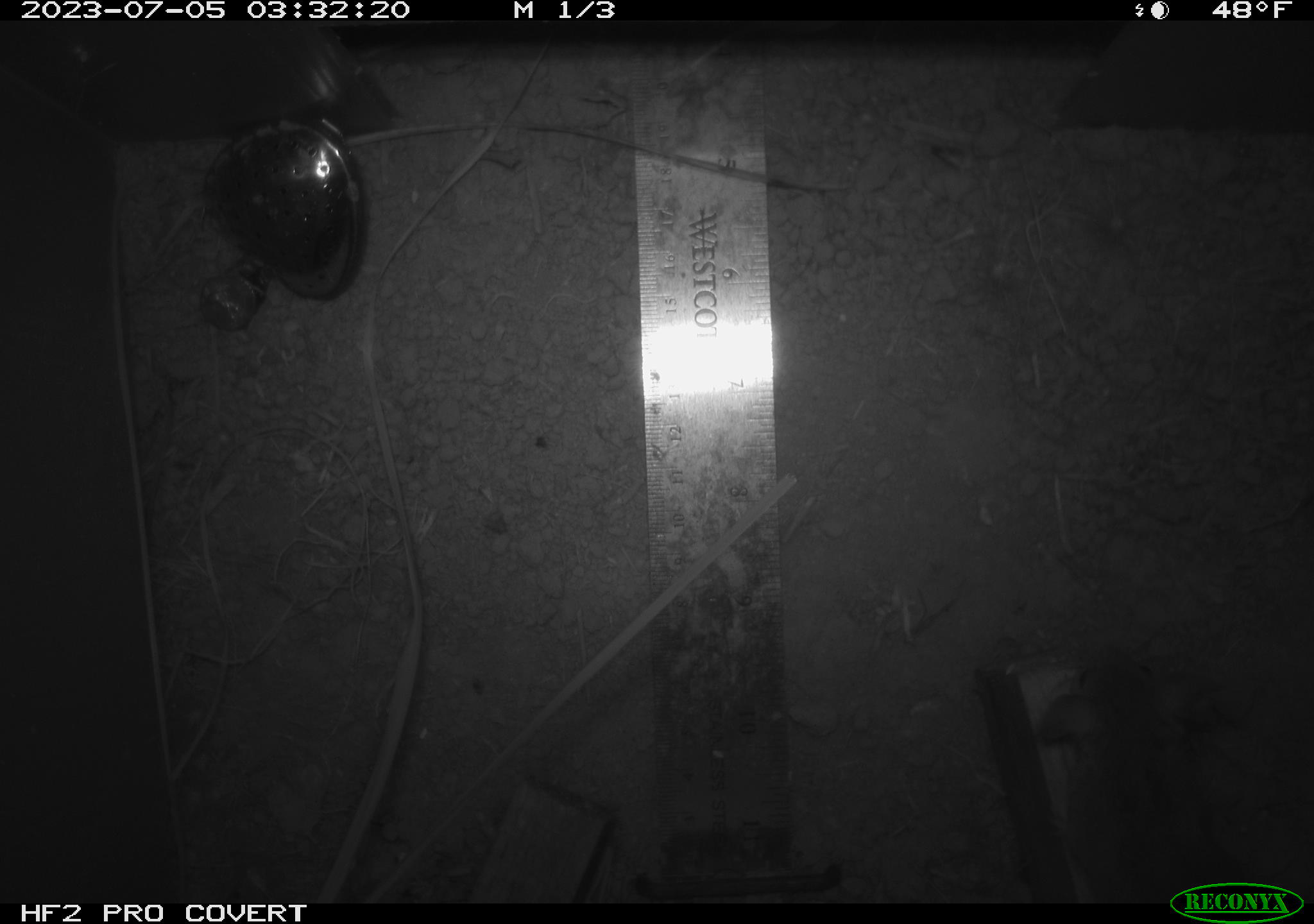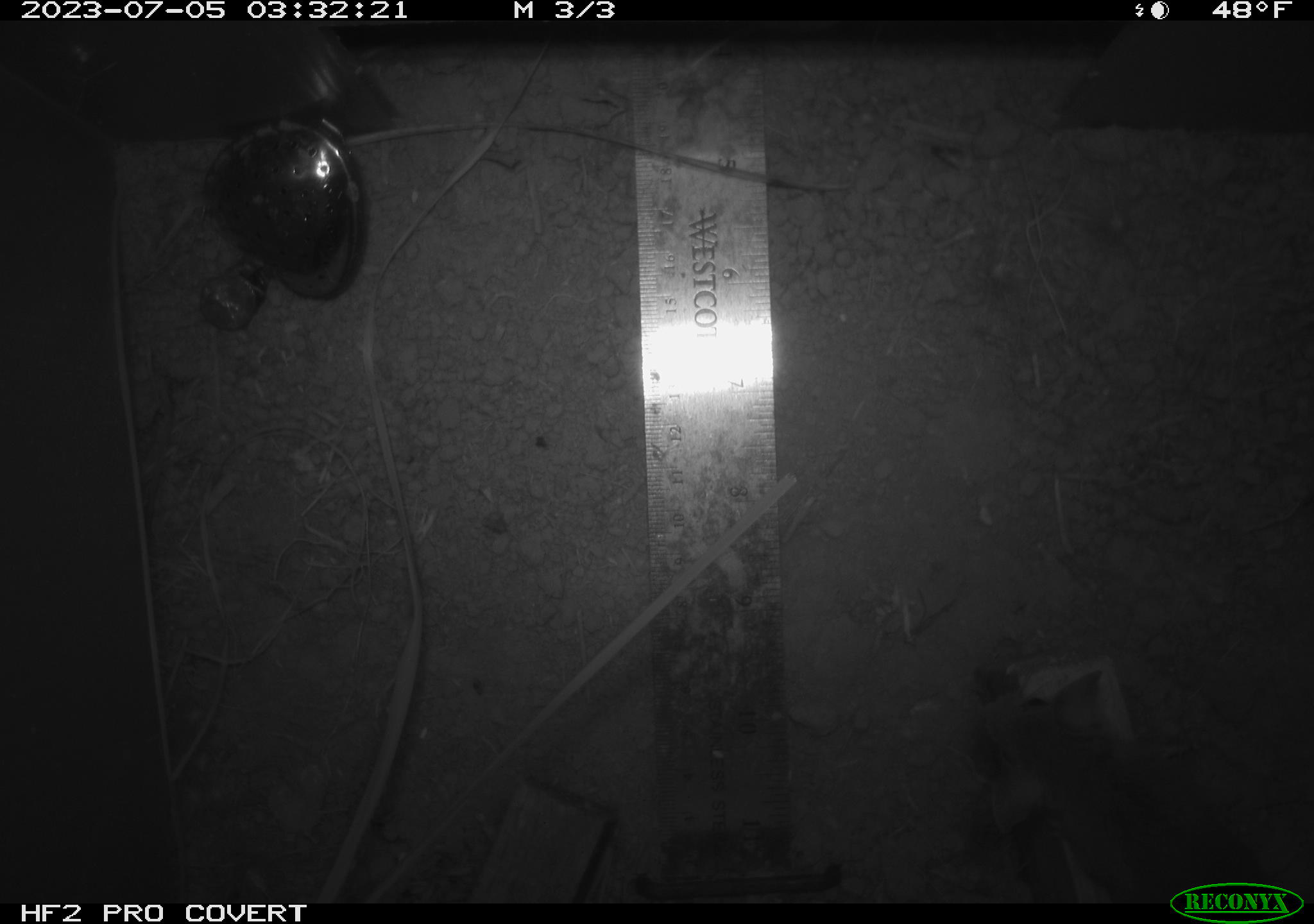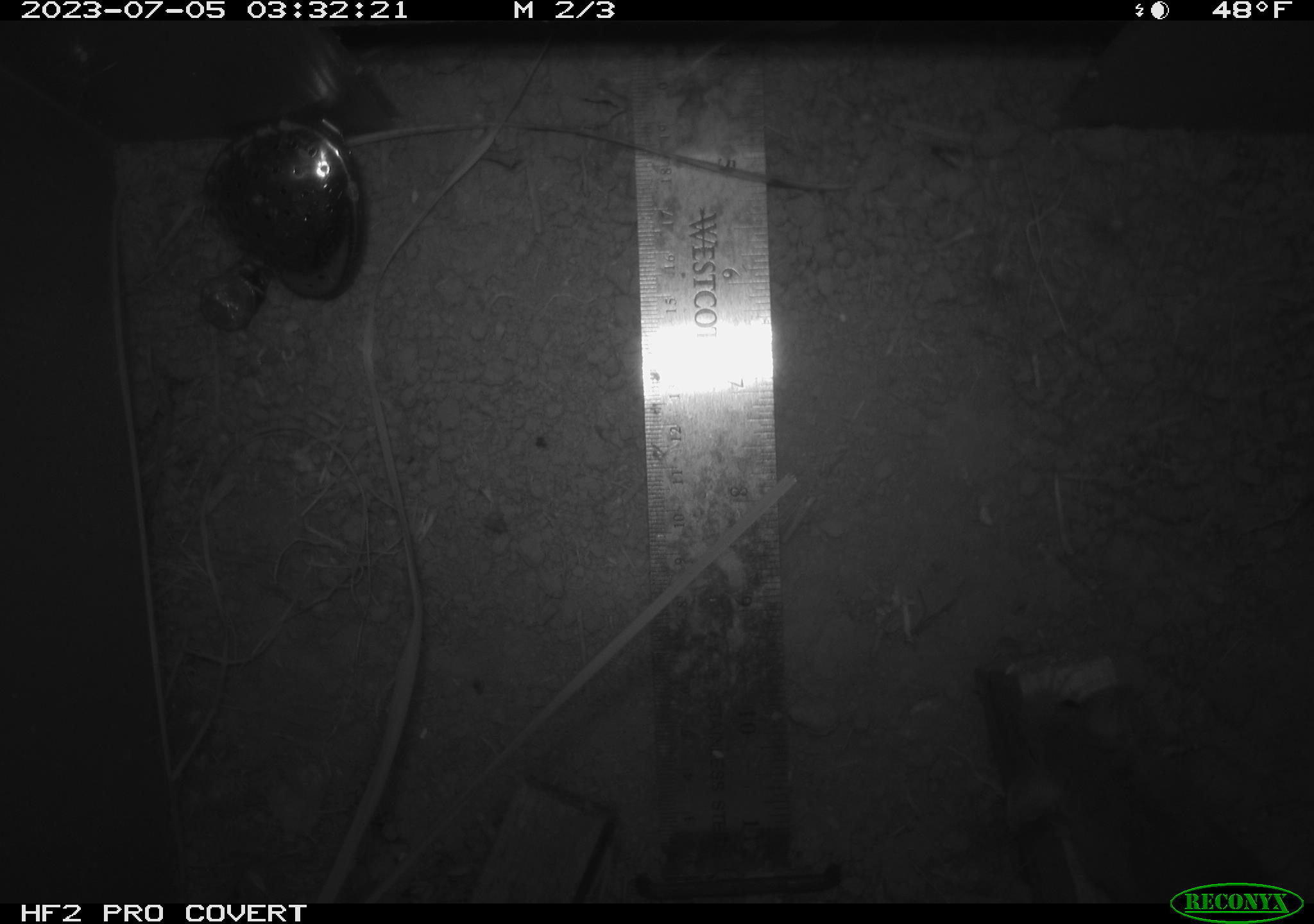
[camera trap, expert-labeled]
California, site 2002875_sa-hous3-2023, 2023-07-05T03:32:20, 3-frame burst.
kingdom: Animalia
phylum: Chordata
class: Mammalia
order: Rodentia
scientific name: Rodentia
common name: mouse species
Mouse species (Rodentia).